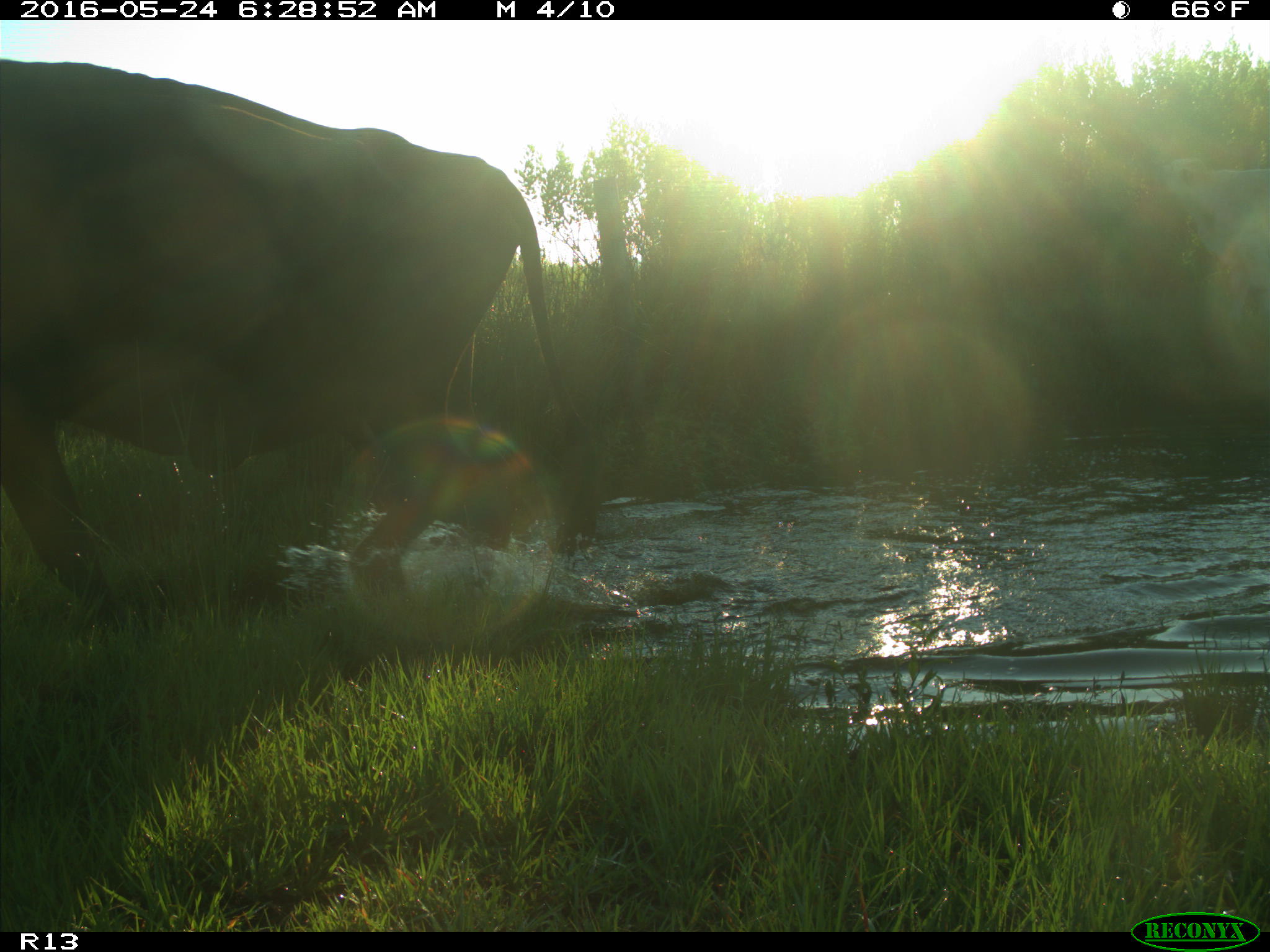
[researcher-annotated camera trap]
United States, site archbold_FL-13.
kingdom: Animalia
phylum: Chordata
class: Mammalia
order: Artiodactyla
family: Bovidae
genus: Bos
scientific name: Bos taurus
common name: domestic cow